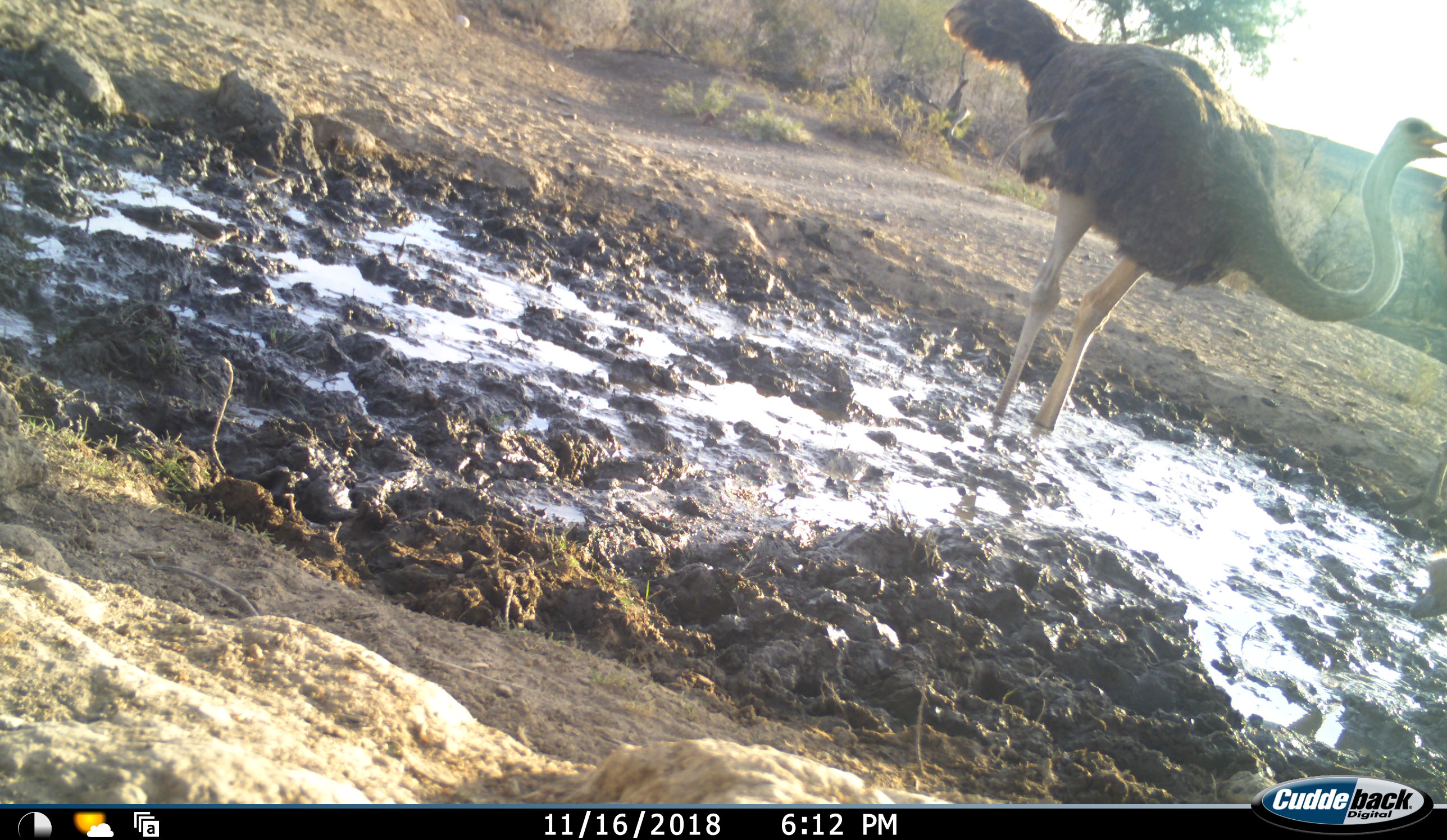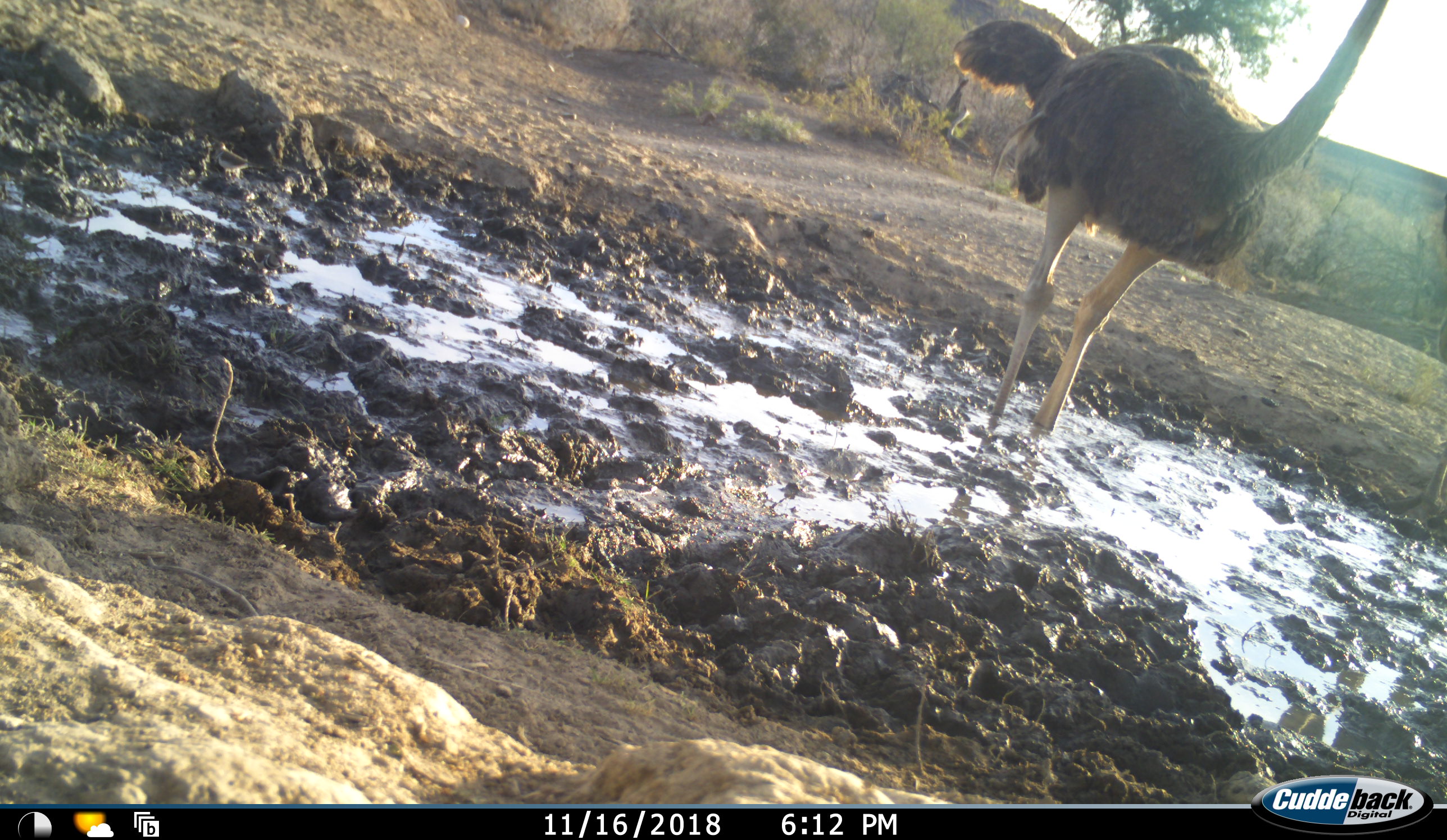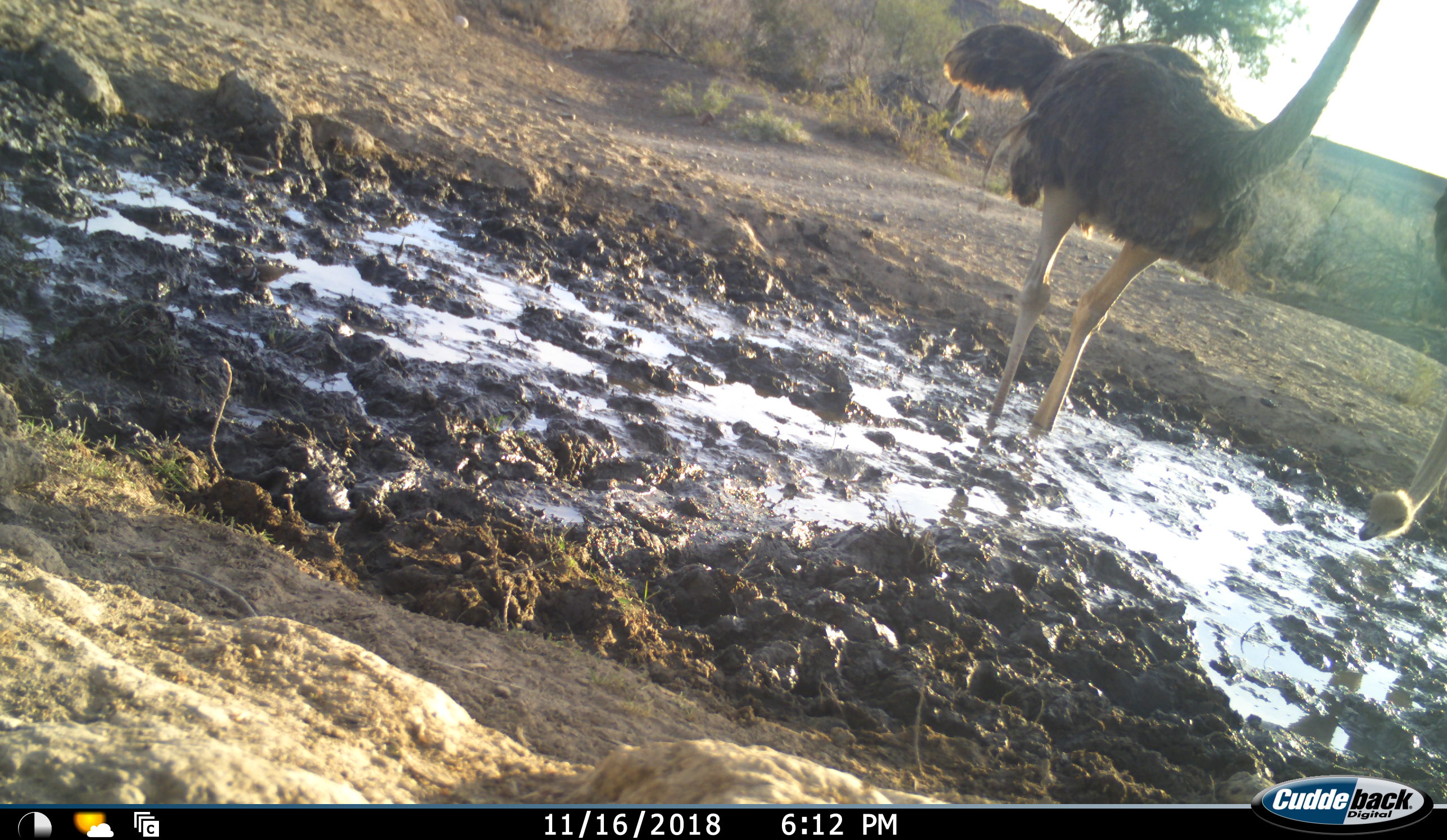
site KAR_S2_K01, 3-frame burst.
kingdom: Animalia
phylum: Chordata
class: Aves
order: Struthioniformes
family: Struthionidae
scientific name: Struthionidae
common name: ostrich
Ostrich (Struthionidae), count 2. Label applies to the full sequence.